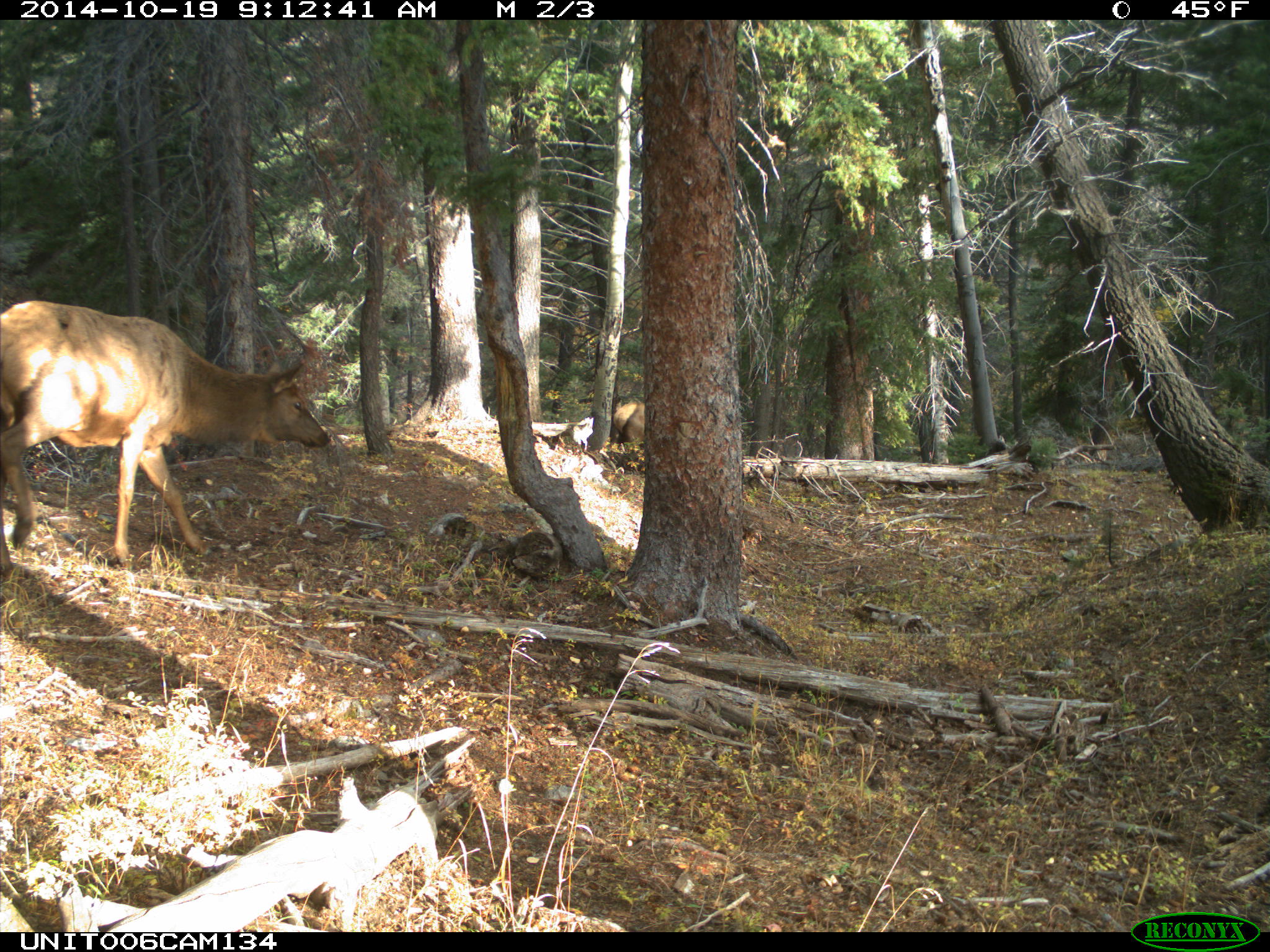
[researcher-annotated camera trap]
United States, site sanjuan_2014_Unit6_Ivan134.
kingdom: Animalia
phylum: Chordata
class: Mammalia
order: Artiodactyla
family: Cervidae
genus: Cervus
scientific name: Cervus elaphus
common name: red deer